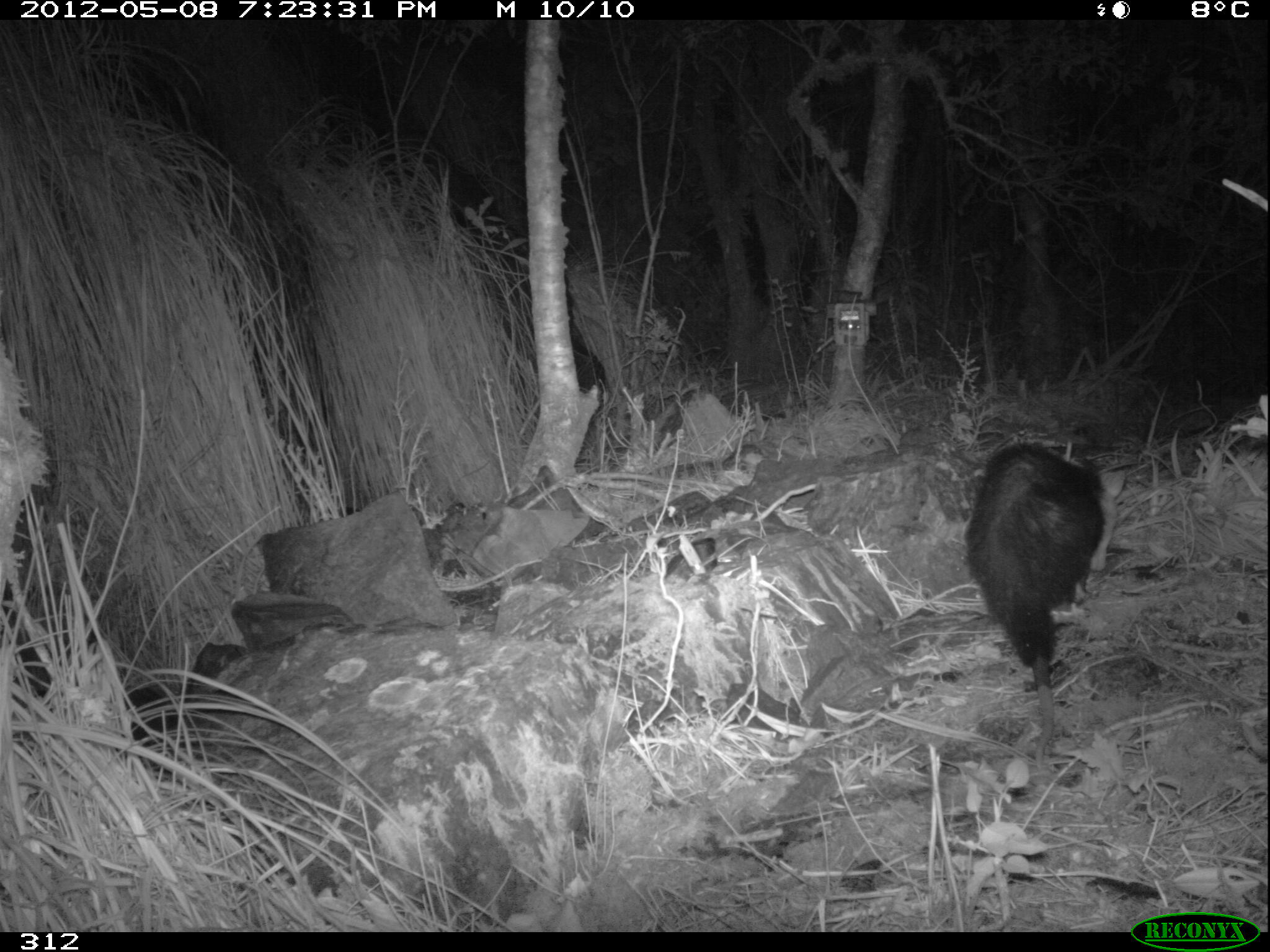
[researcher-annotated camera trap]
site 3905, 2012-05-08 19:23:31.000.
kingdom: Animalia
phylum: Chordata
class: Mammalia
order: Didelphimorphia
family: Didelphidae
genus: Didelphis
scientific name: Didelphis pernigra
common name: andean white-eared opossum